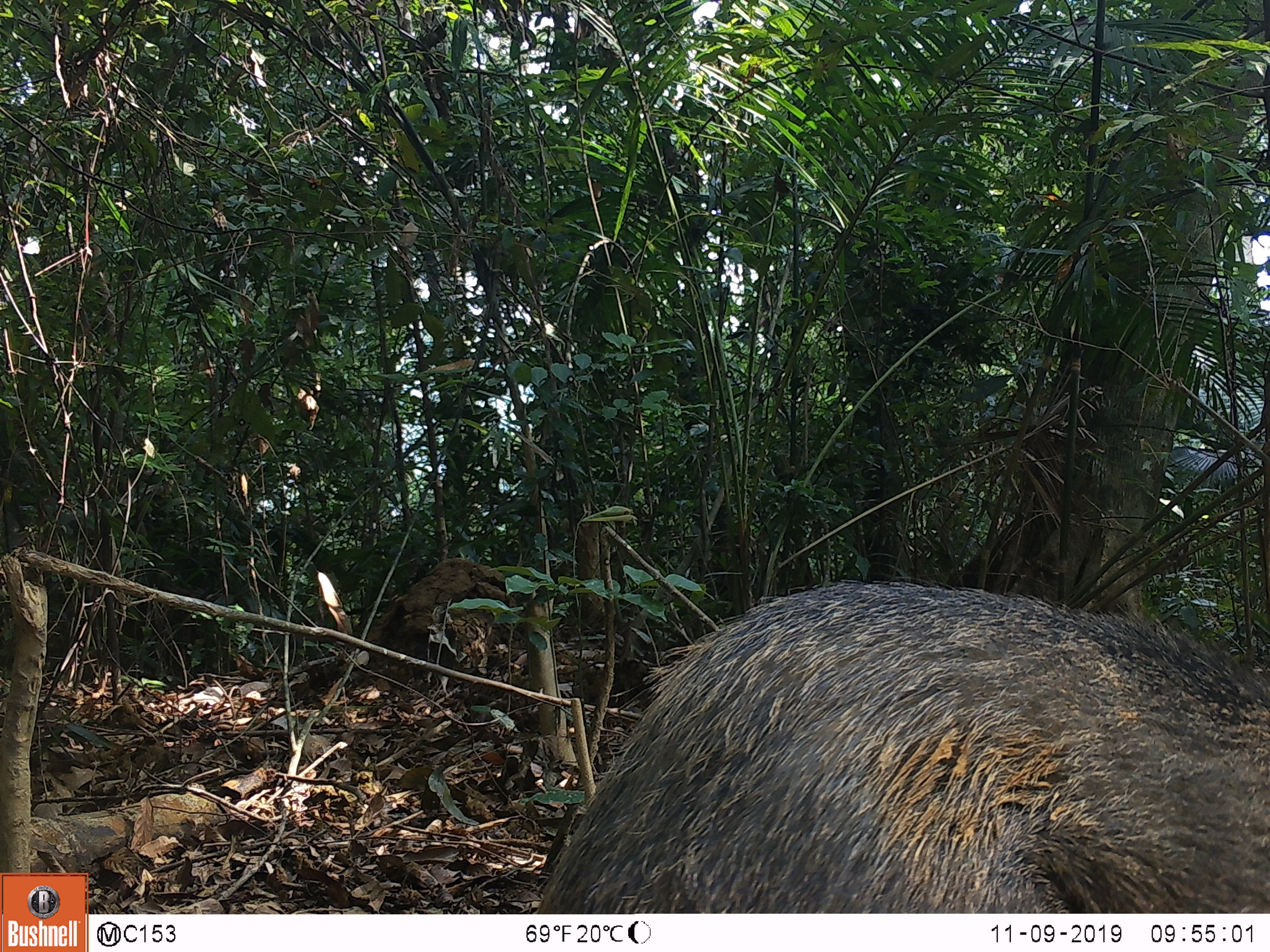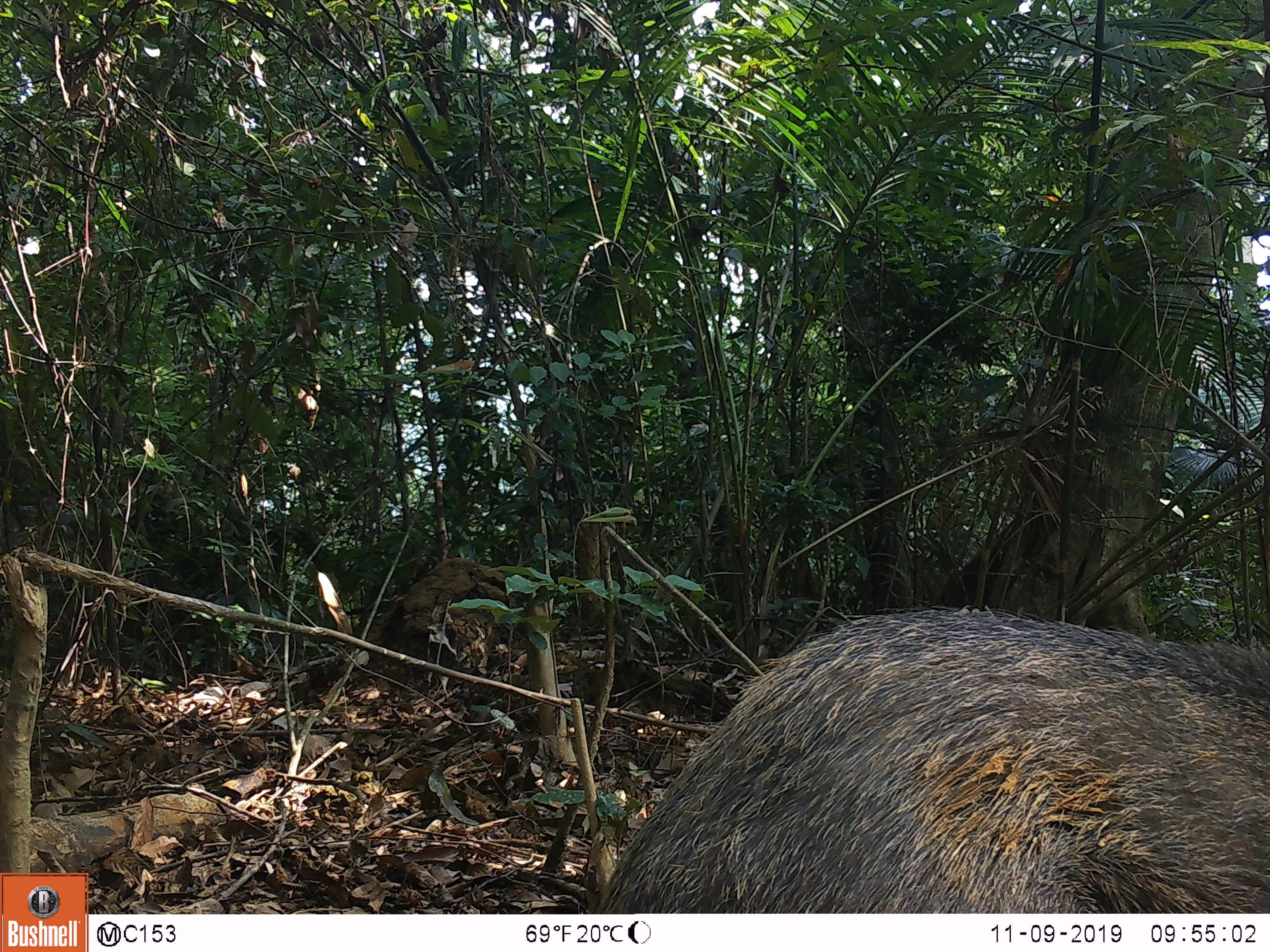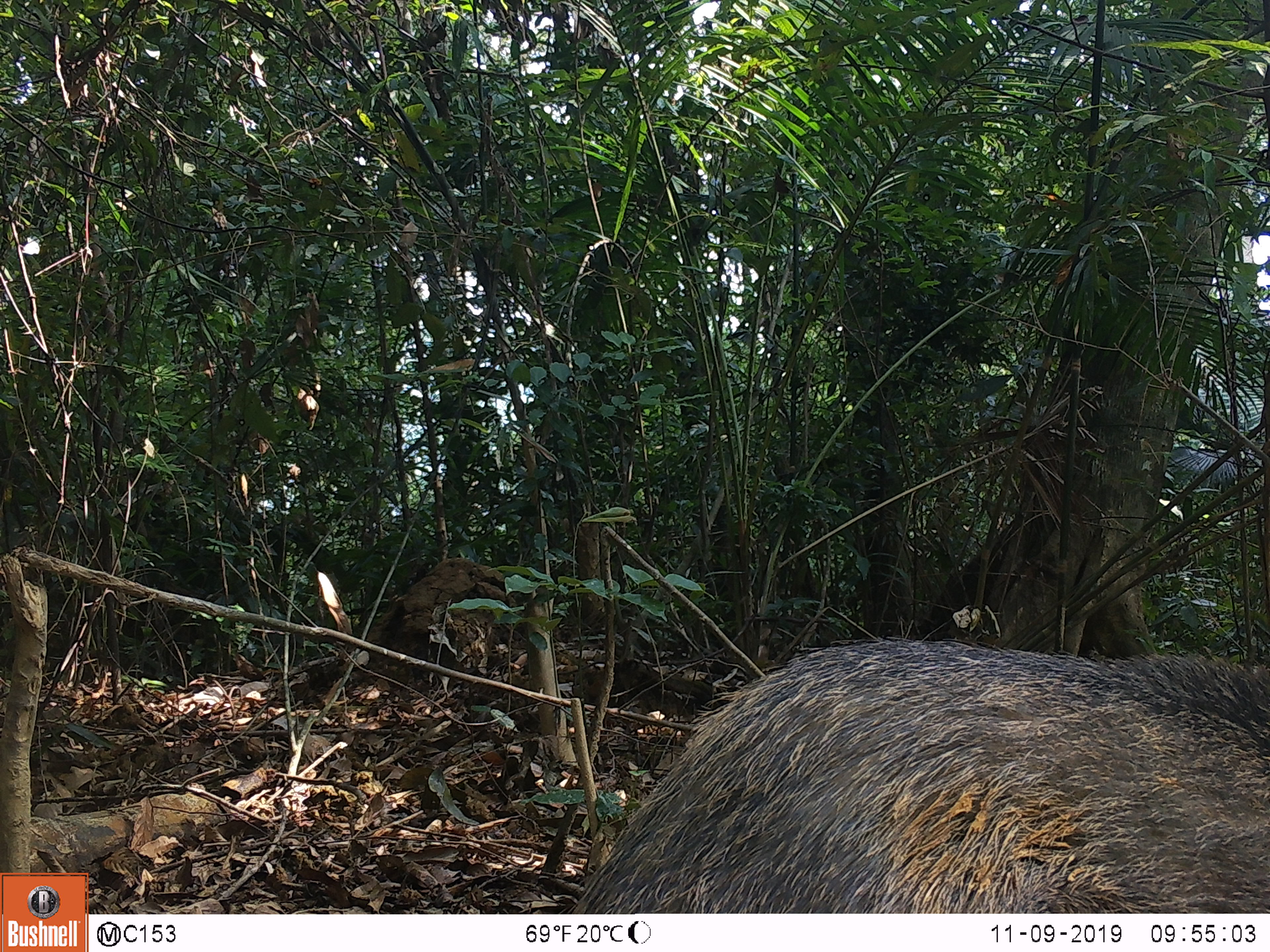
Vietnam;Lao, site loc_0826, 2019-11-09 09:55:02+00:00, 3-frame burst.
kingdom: Animalia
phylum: Chordata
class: Mammalia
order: Artiodactyla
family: Suidae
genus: Sus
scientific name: Sus scrofa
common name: eurasian wild pig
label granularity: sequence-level